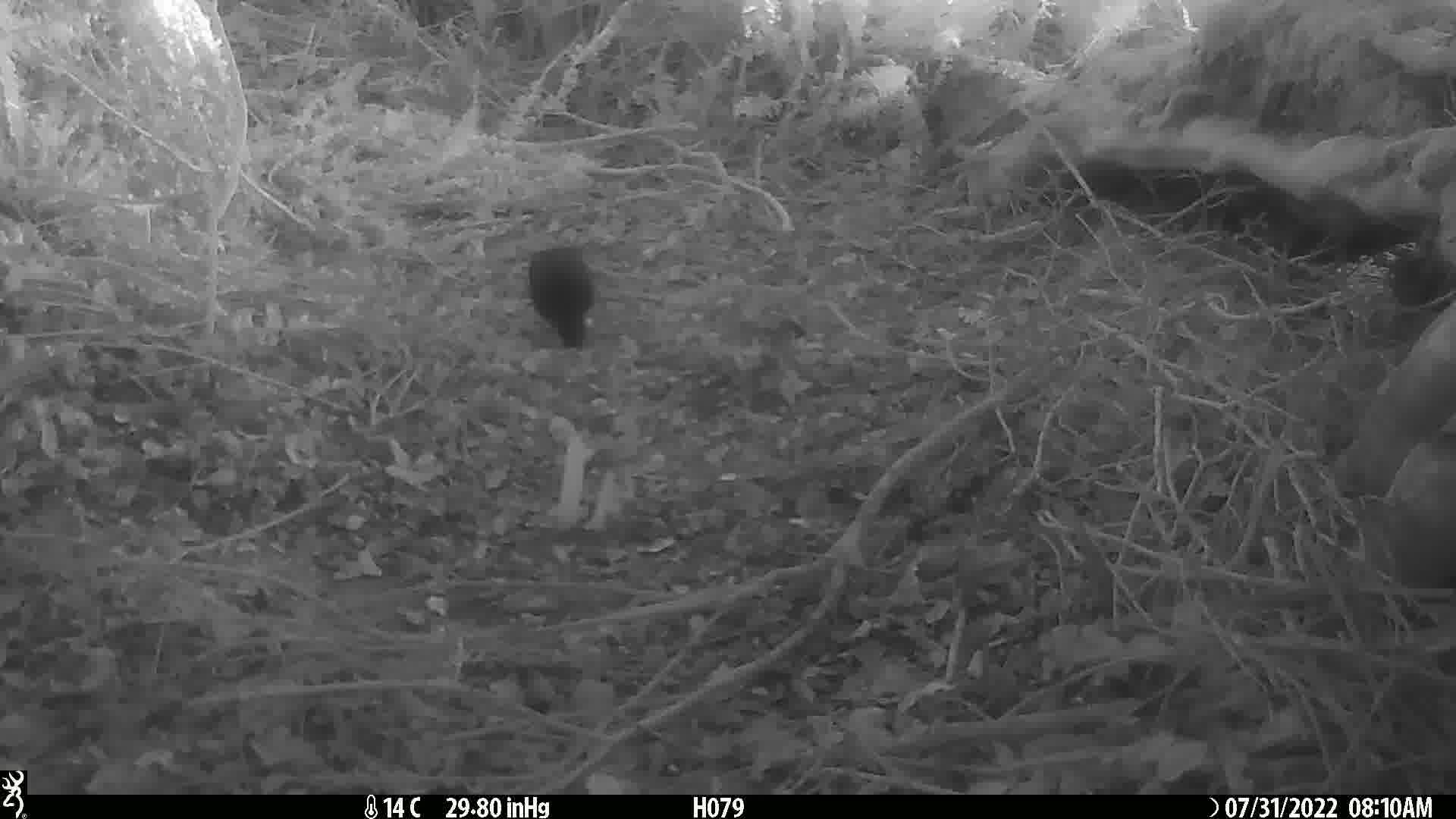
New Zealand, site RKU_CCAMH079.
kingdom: Animalia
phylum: Chordata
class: Aves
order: Passeriformes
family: Turdidae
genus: Turdus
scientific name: Turdus merula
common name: eurasian blackbird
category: blackbird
Blackbird (eurasian blackbird) (Turdus merula).